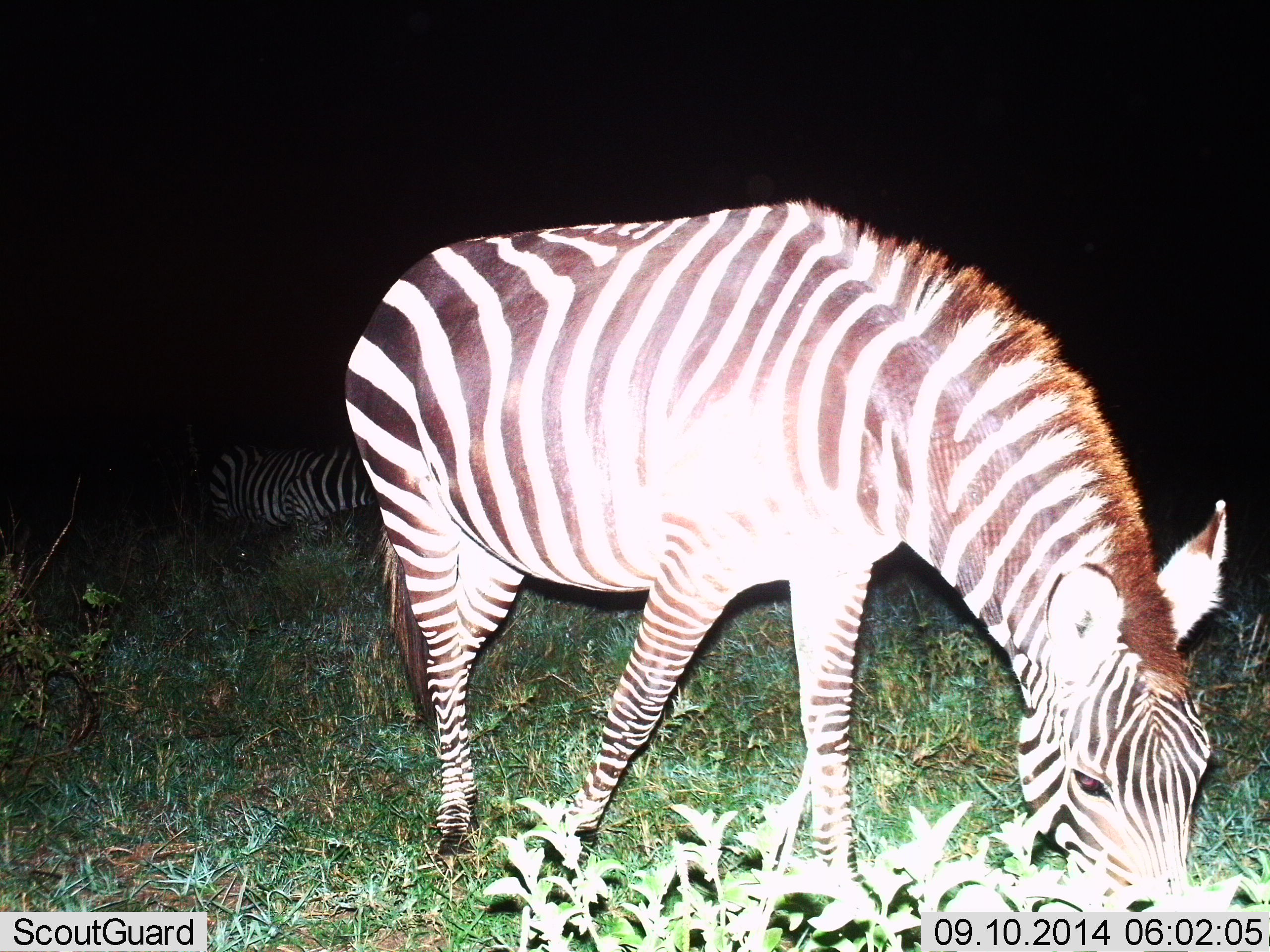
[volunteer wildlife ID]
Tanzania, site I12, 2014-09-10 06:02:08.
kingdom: Animalia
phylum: Chordata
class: Mammalia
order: Perissodactyla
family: Equidae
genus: Equus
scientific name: Equus quagga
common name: plains zebra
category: zebra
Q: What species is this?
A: Zebra (plains zebra) (Equus quagga).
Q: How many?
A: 2.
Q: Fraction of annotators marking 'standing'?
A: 40%.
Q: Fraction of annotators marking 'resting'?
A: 50%.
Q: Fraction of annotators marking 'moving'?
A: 10%.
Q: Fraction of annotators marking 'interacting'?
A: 0%.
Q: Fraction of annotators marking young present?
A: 0%.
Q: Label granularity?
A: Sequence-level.